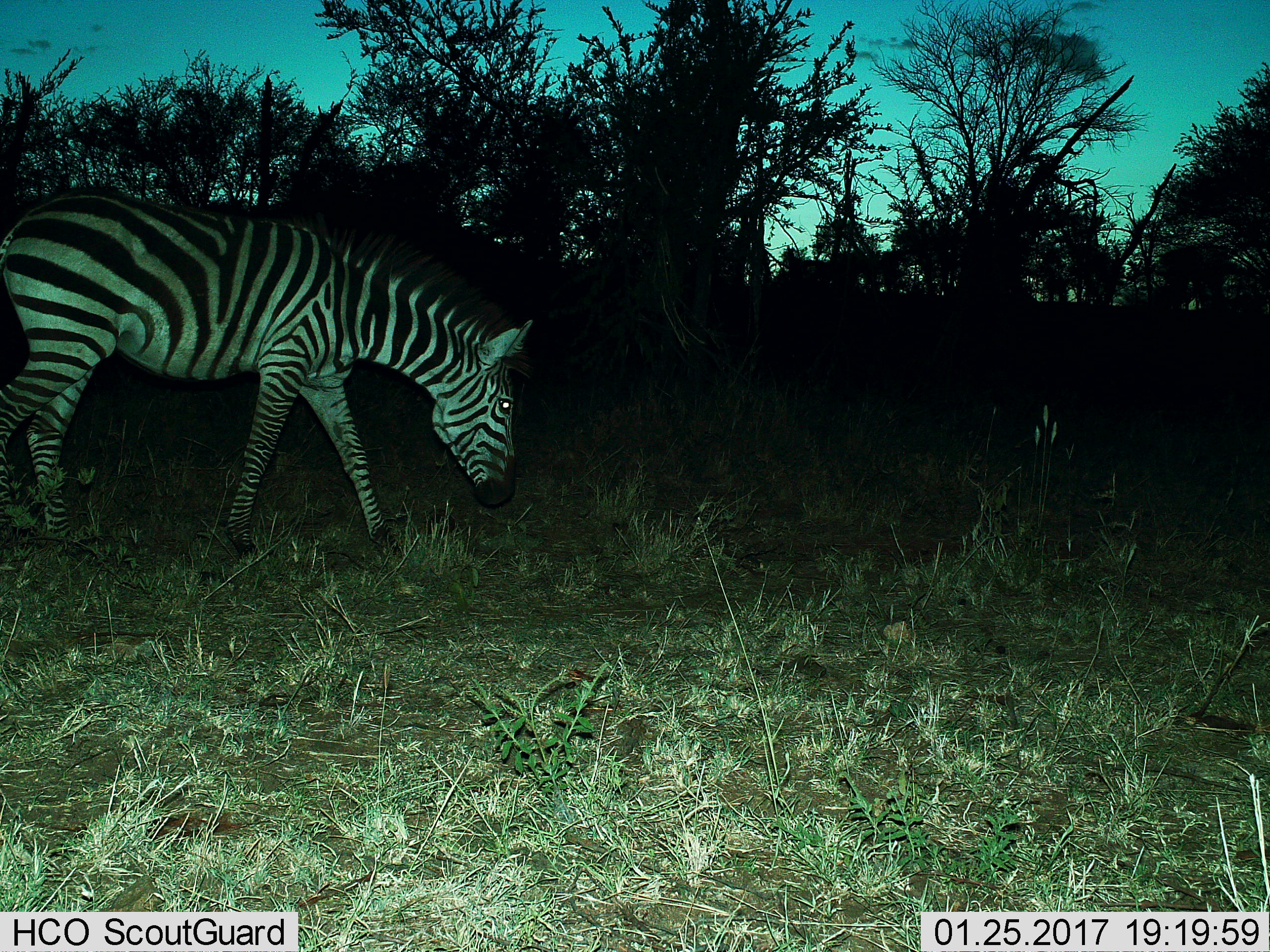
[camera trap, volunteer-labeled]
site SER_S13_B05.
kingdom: Animalia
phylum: Chordata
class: Mammalia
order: Perissodactyla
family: Equidae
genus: Equus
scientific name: Equus quagga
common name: plains zebra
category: zebraplains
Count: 1.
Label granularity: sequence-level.